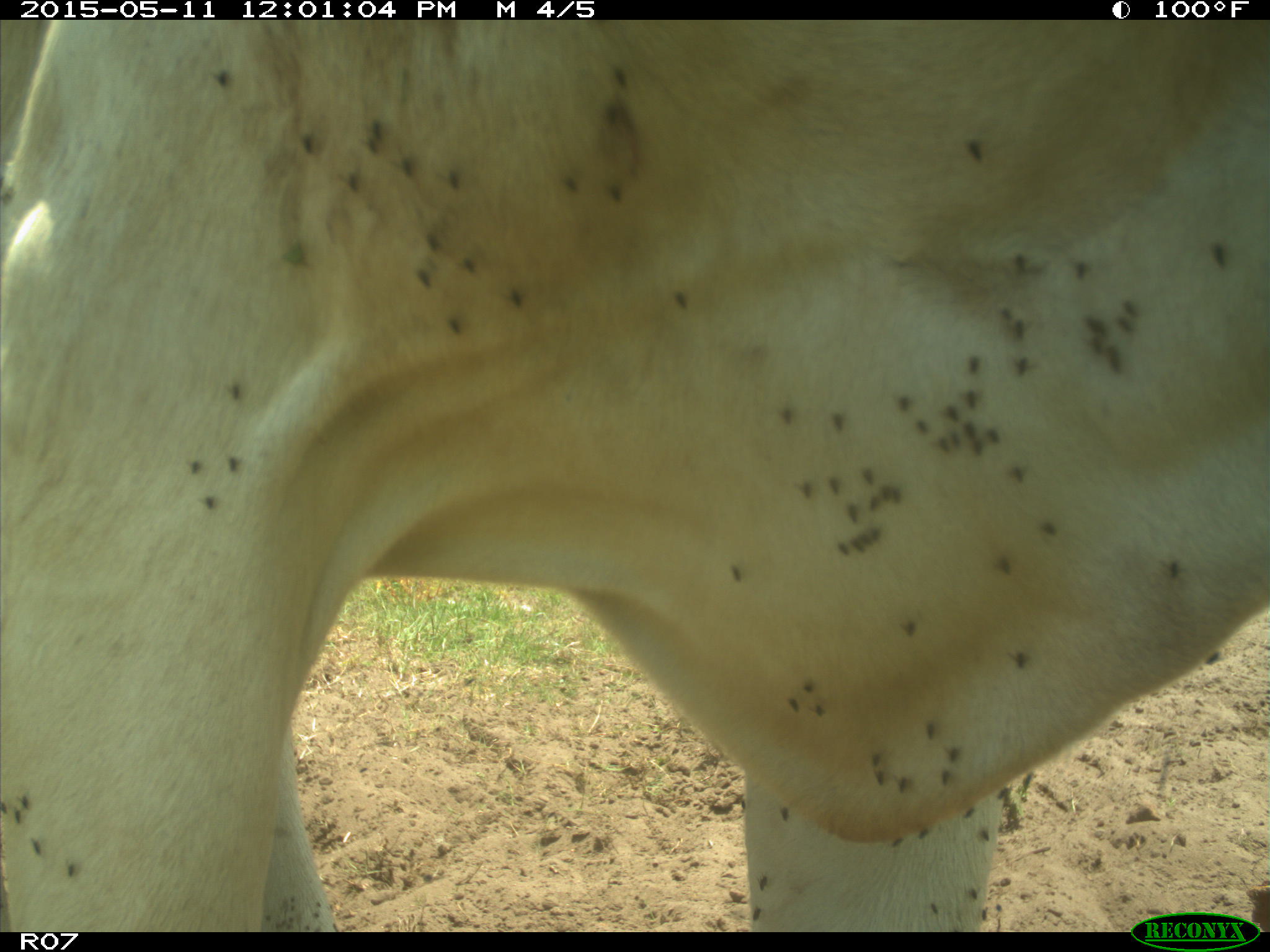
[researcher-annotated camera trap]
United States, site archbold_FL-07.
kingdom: Animalia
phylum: Chordata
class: Mammalia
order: Artiodactyla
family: Bovidae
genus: Bos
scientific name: Bos taurus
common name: domestic cow